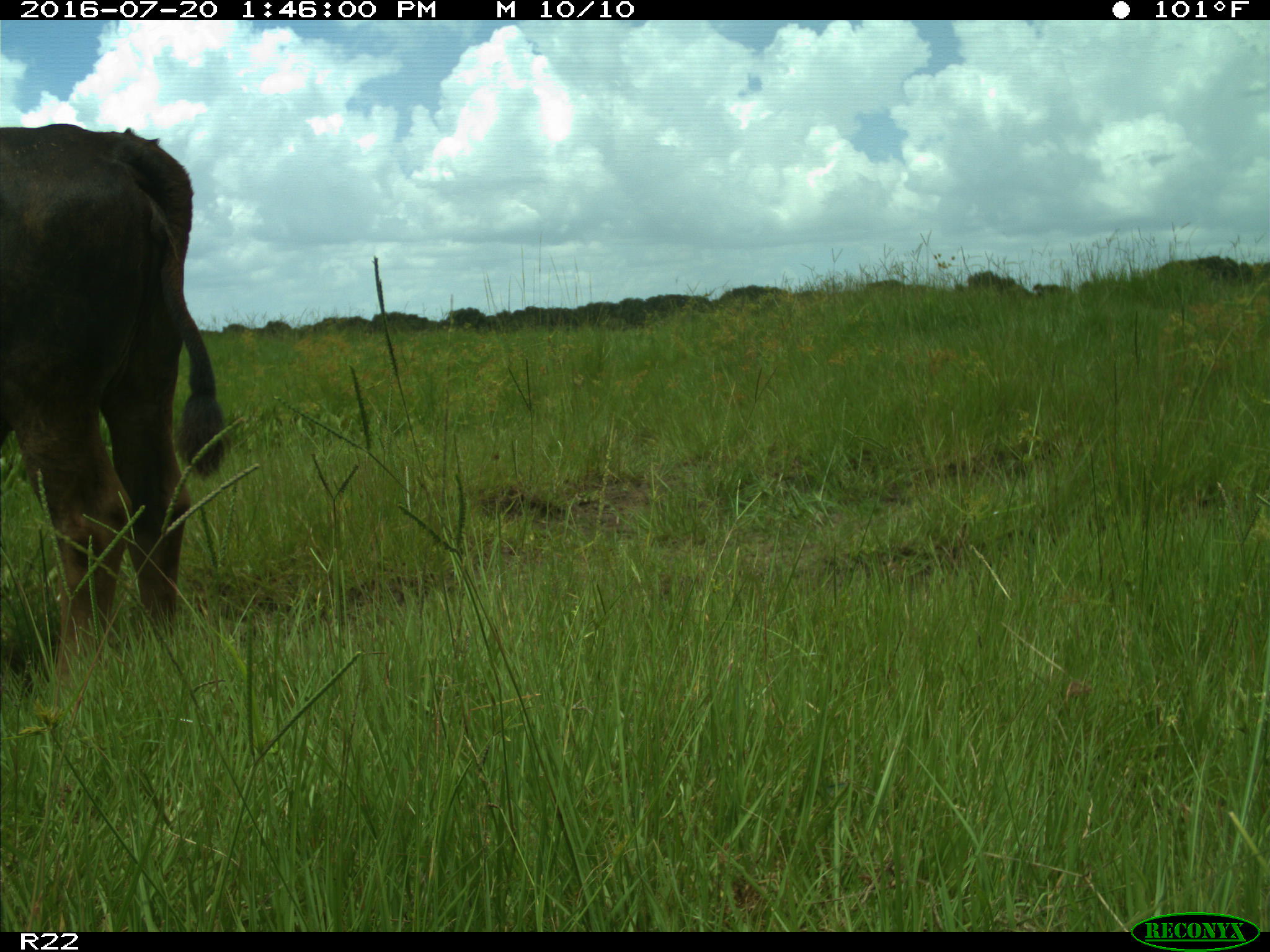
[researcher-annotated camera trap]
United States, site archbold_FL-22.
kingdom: Animalia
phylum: Chordata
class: Mammalia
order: Artiodactyla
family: Bovidae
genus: Bos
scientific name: Bos taurus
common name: domestic cow